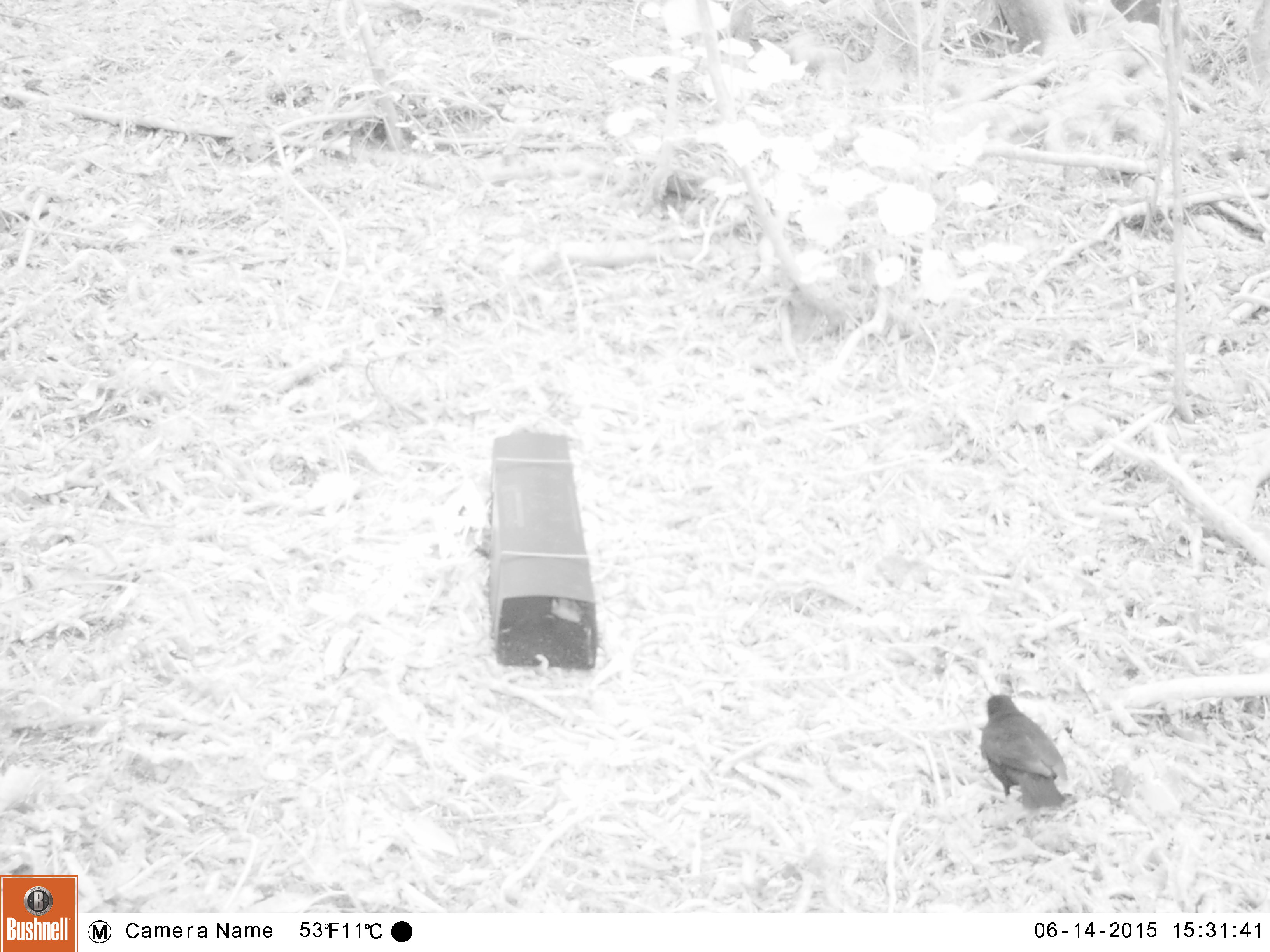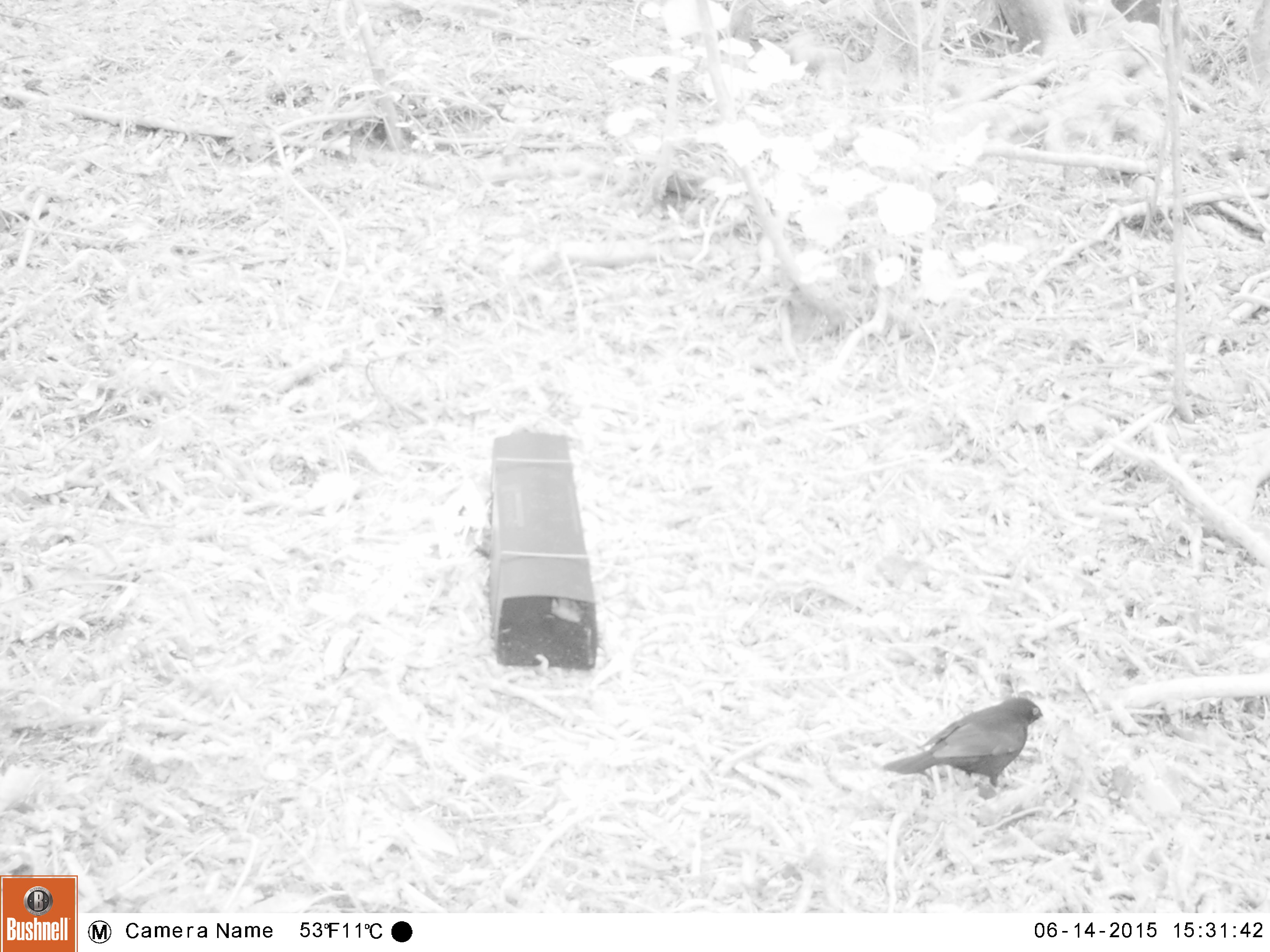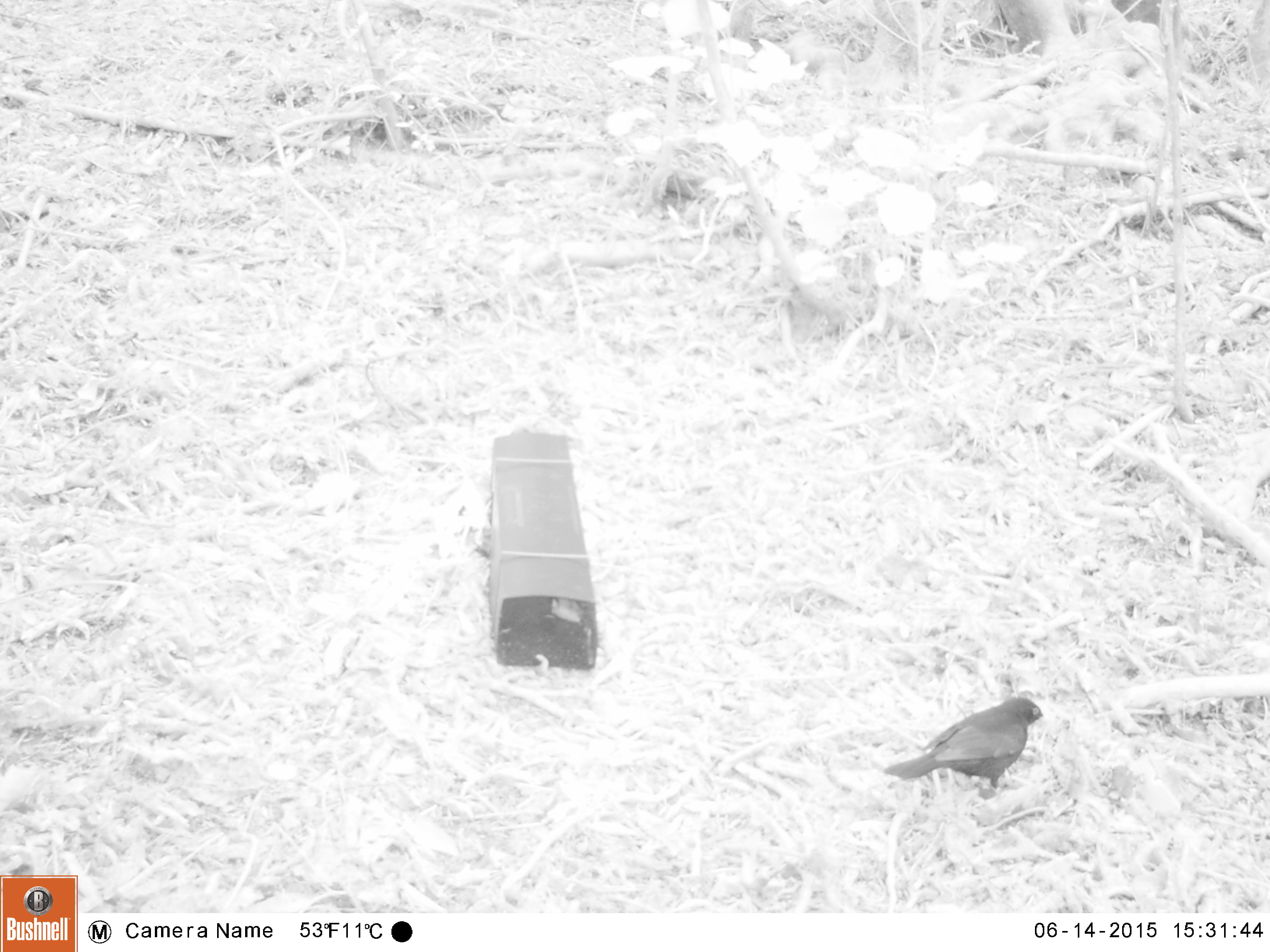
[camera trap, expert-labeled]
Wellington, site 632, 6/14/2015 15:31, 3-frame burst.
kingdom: Animalia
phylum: Chordata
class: Aves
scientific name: Aves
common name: bird